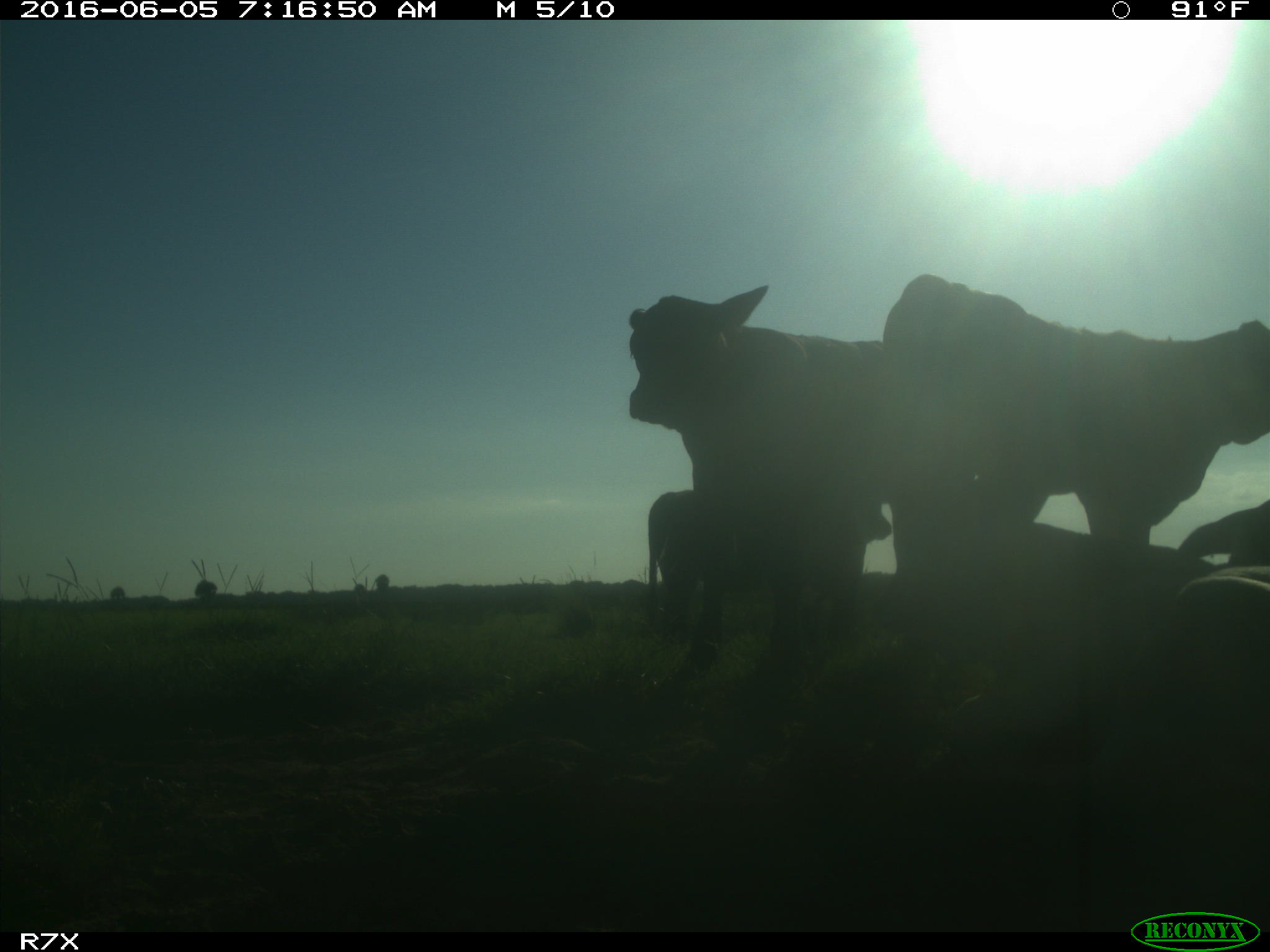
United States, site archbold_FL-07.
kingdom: Animalia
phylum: Chordata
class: Mammalia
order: Artiodactyla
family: Bovidae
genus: Bos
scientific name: Bos taurus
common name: domestic cow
Bos taurus (domestic cow).